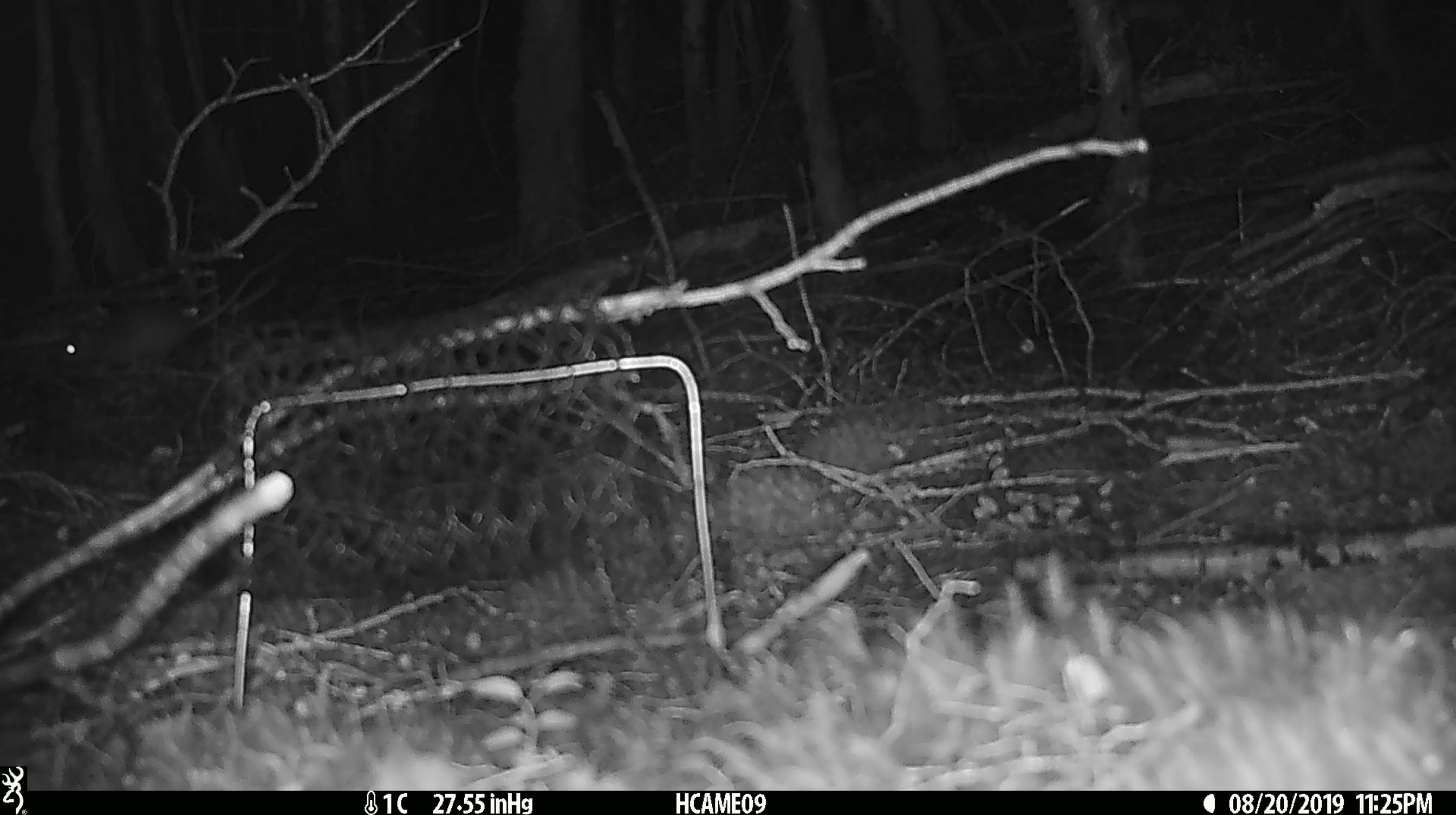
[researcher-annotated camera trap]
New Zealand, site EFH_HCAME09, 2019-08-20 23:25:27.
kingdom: Animalia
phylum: Chordata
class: Mammalia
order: Rodentia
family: Muridae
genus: Rattus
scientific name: Rattus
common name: rat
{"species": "rat (Rattus)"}